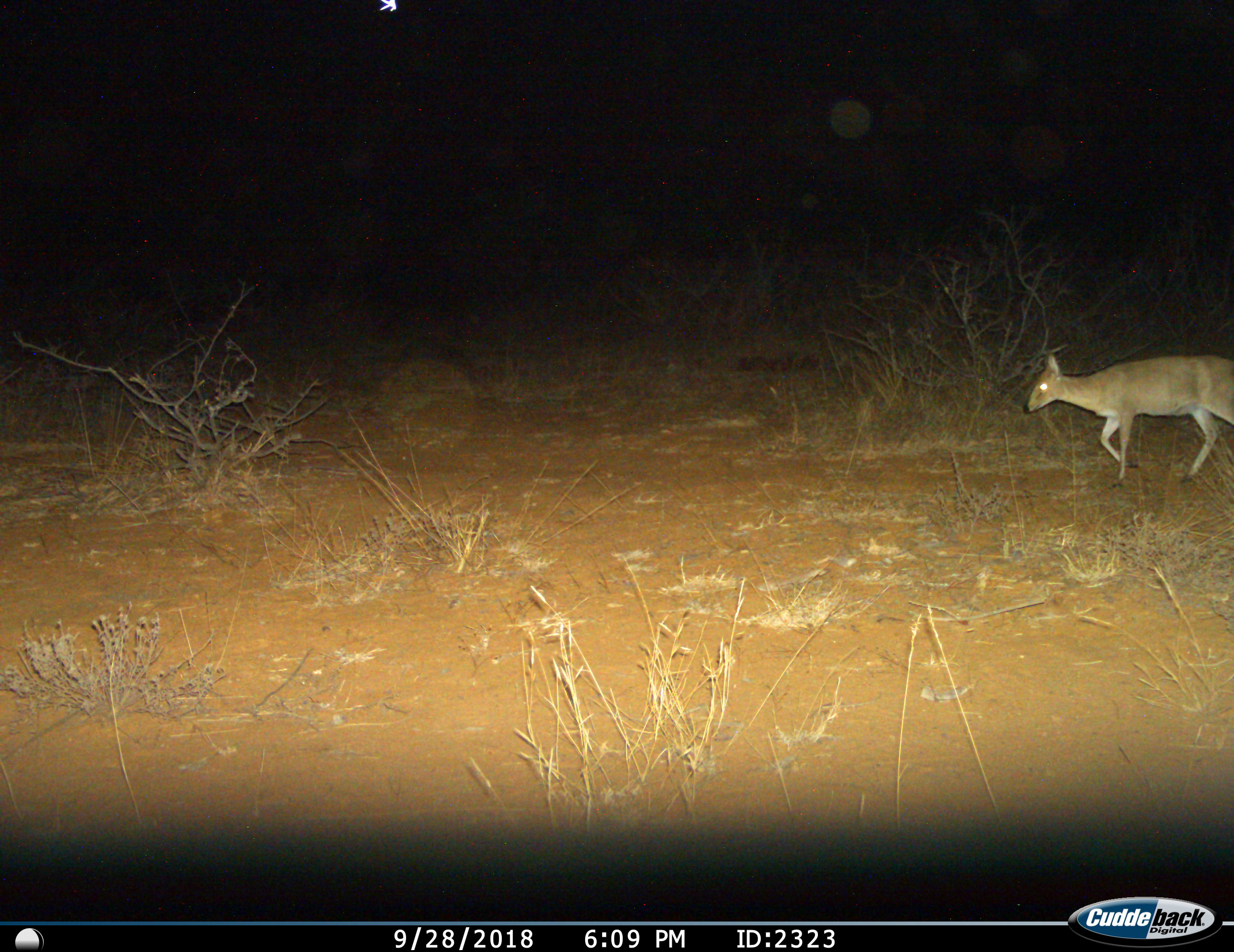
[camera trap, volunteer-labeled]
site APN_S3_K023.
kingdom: Animalia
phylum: Chordata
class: Mammalia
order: Artiodactyla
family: Bovidae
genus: Sylvicapra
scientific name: Sylvicapra grimmia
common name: common duiker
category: duikercommongrey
Duikercommongrey (common duiker) (Sylvicapra grimmia), count 1. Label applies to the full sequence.